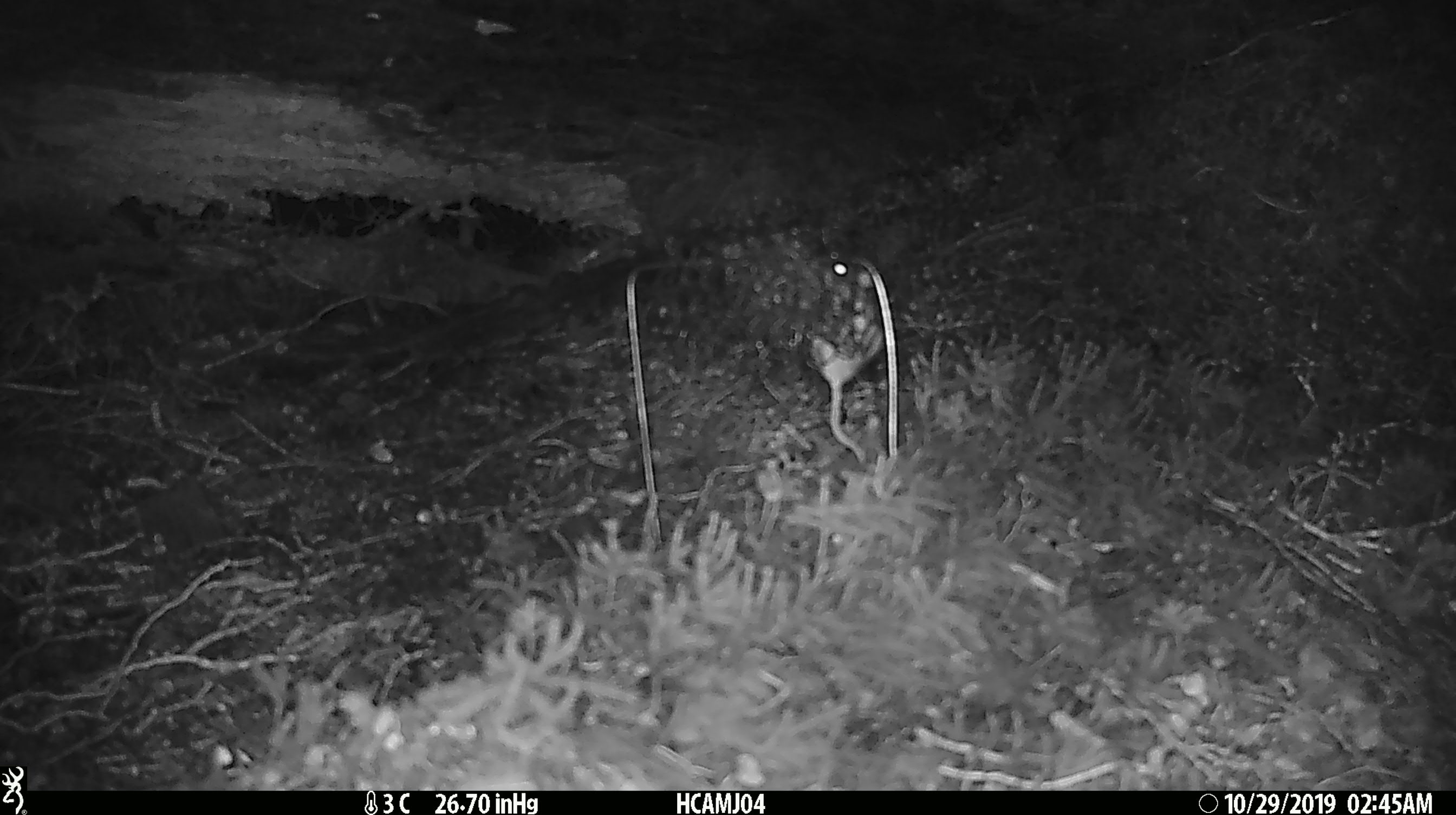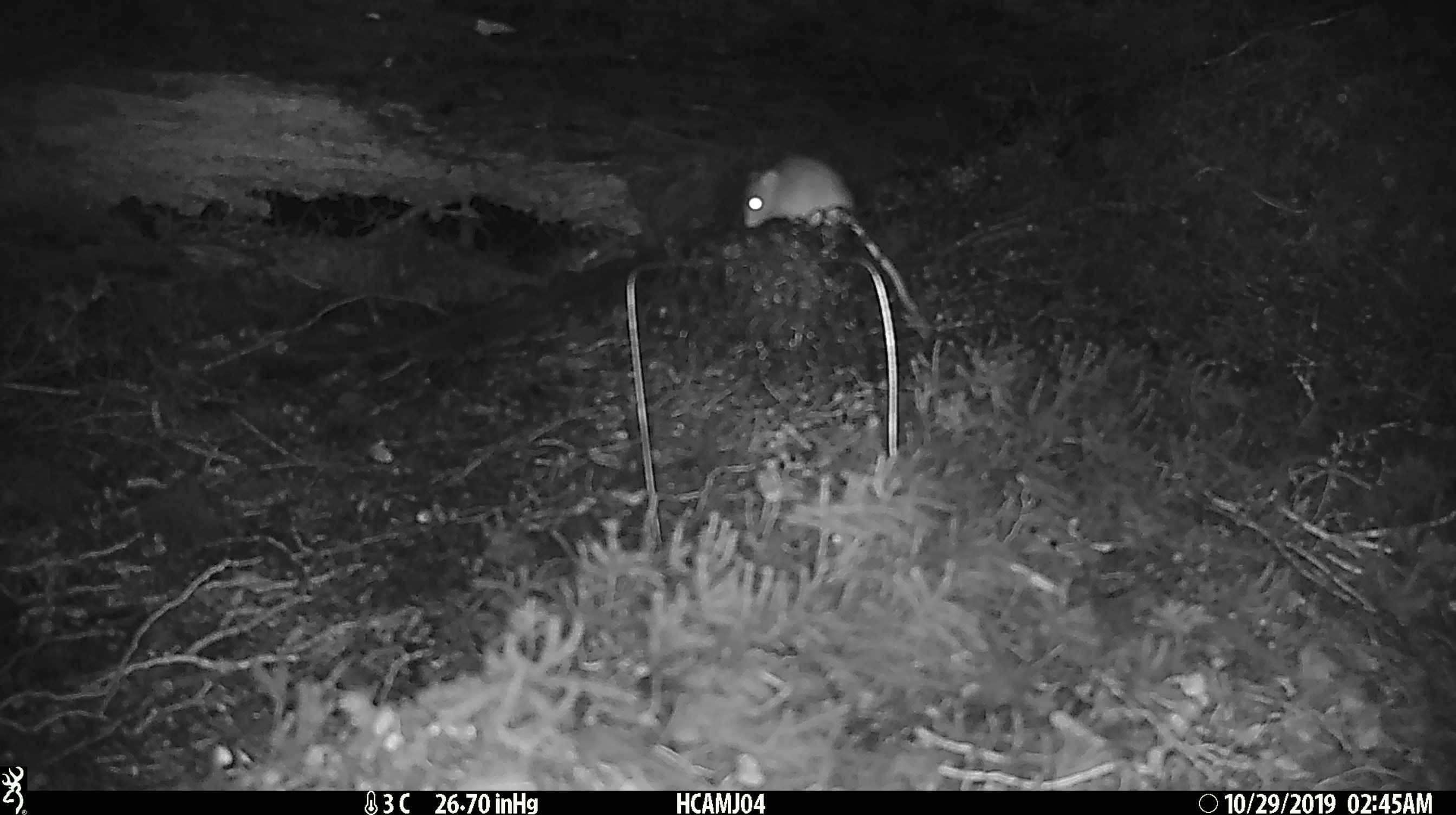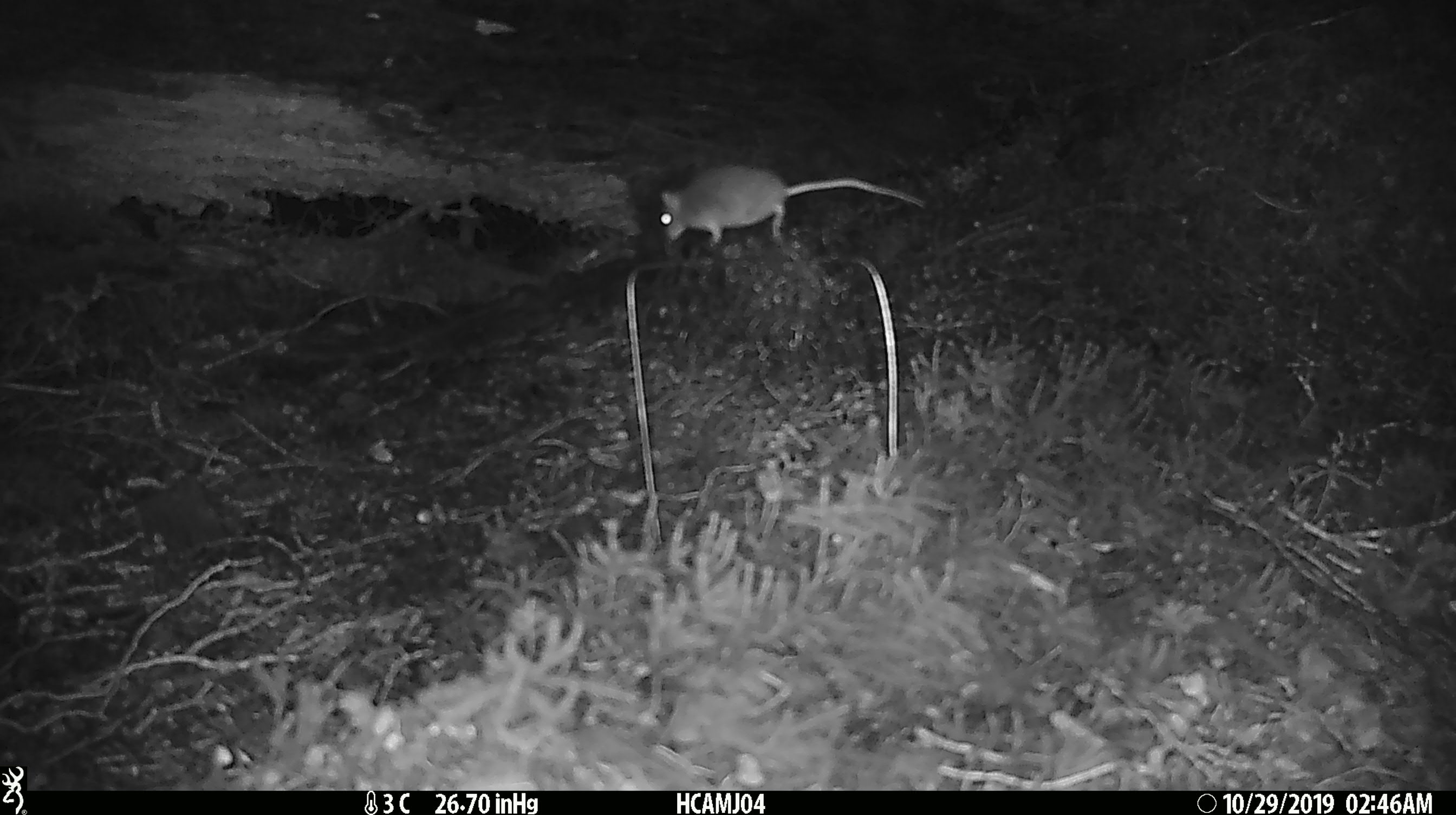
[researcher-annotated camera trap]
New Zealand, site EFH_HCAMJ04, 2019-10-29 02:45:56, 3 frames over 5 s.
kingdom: Animalia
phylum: Chordata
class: Mammalia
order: Rodentia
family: Muridae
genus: Mus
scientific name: Mus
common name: mouse